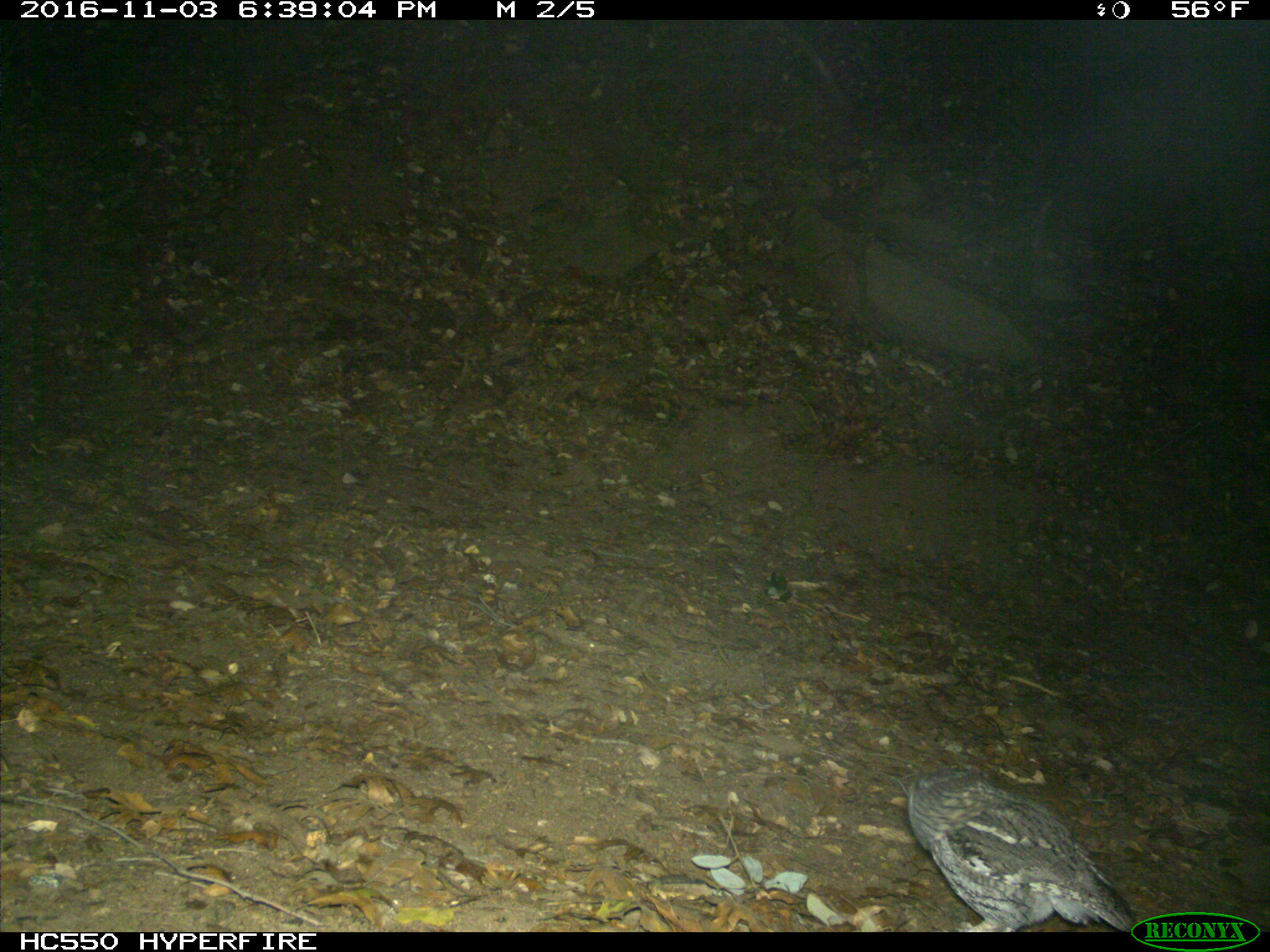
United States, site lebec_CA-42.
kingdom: Animalia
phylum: Chordata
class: Aves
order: Accipitriformes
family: Accipitridae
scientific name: Accipitridae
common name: acciptirids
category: unidentified accipitrid